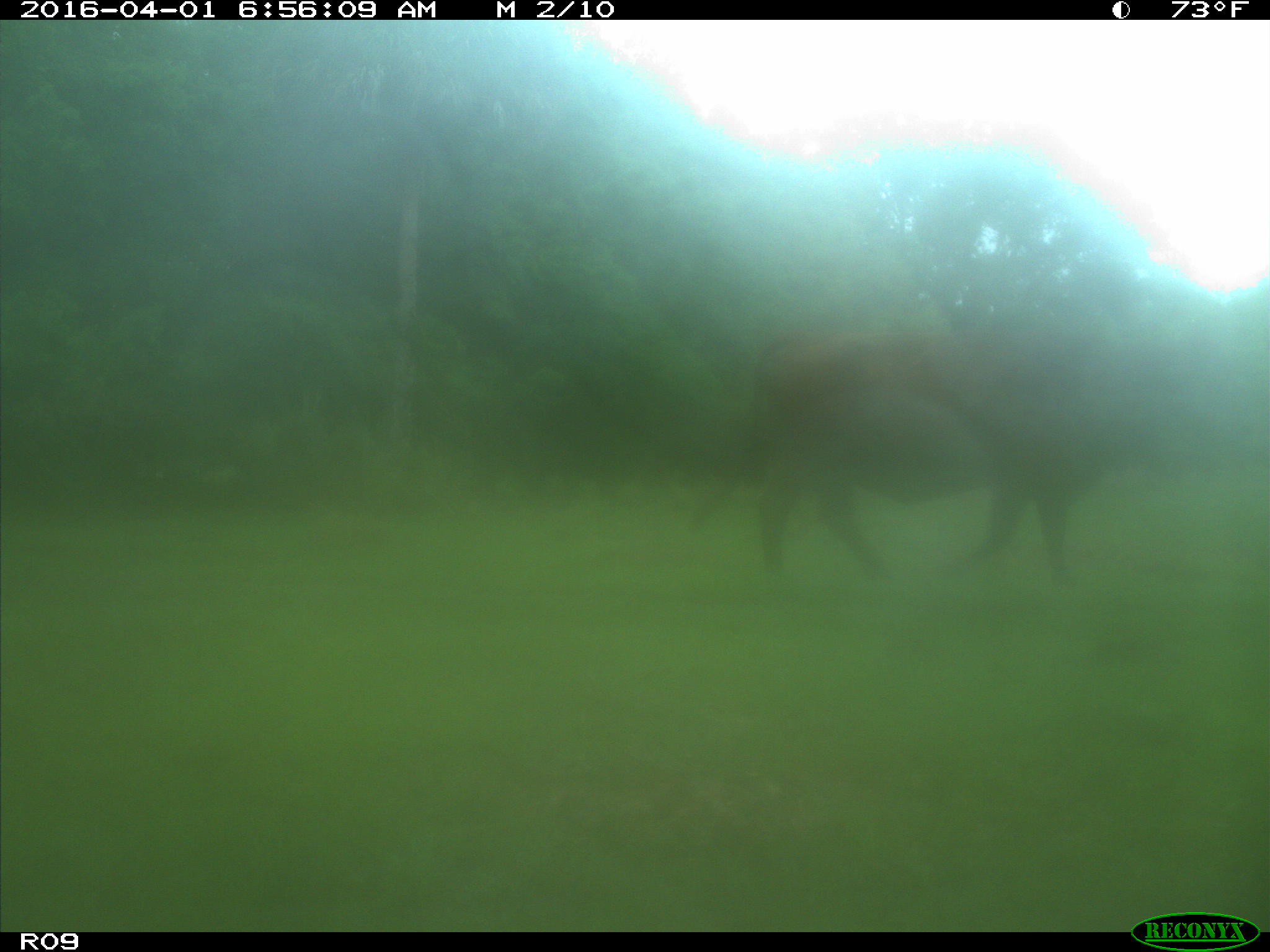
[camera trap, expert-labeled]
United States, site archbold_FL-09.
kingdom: Animalia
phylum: Chordata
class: Mammalia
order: Artiodactyla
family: Bovidae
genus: Bos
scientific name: Bos taurus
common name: domestic cow